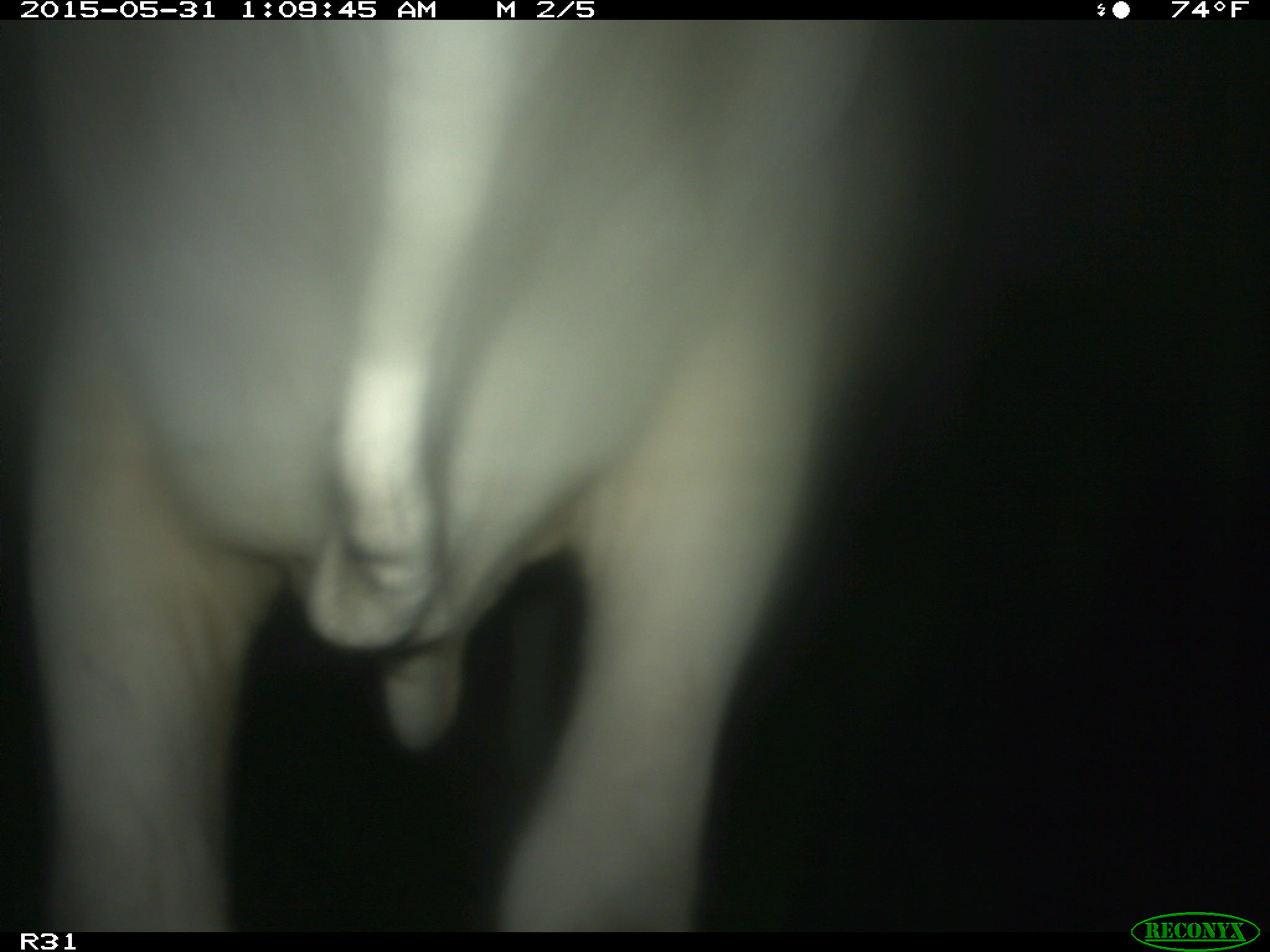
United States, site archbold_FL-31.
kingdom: Animalia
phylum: Chordata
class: Mammalia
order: Artiodactyla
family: Bovidae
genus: Bos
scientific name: Bos taurus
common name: domestic cow